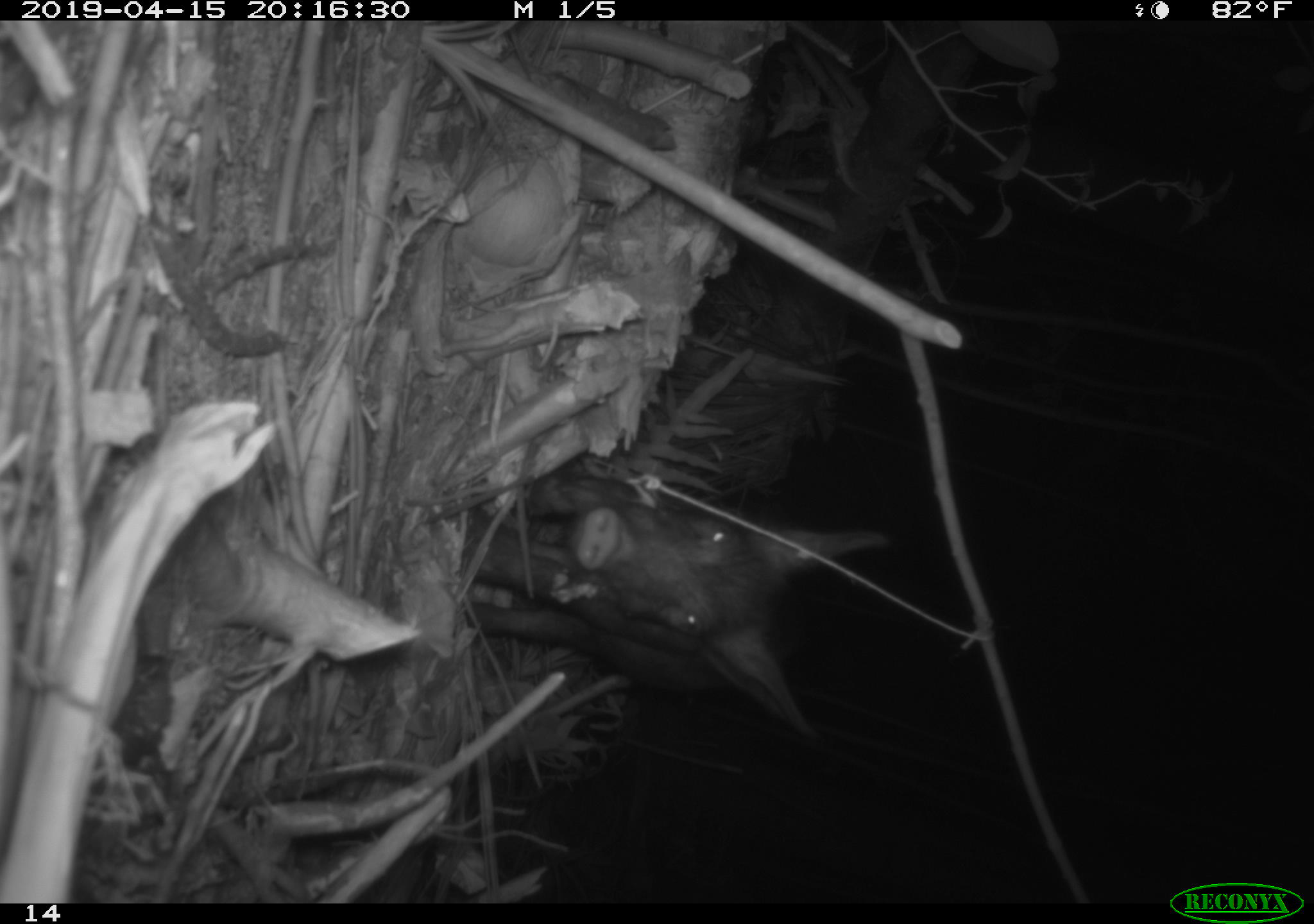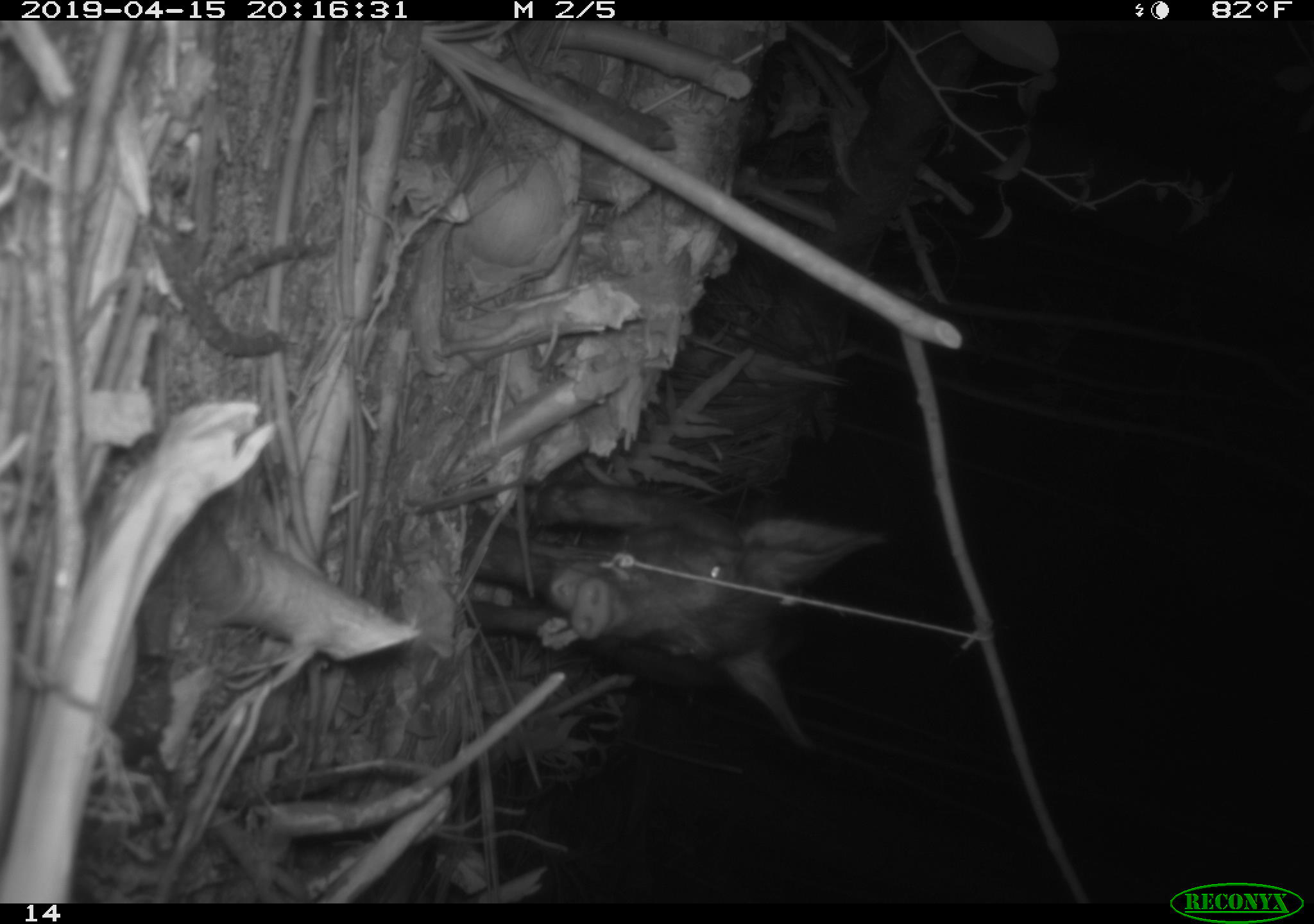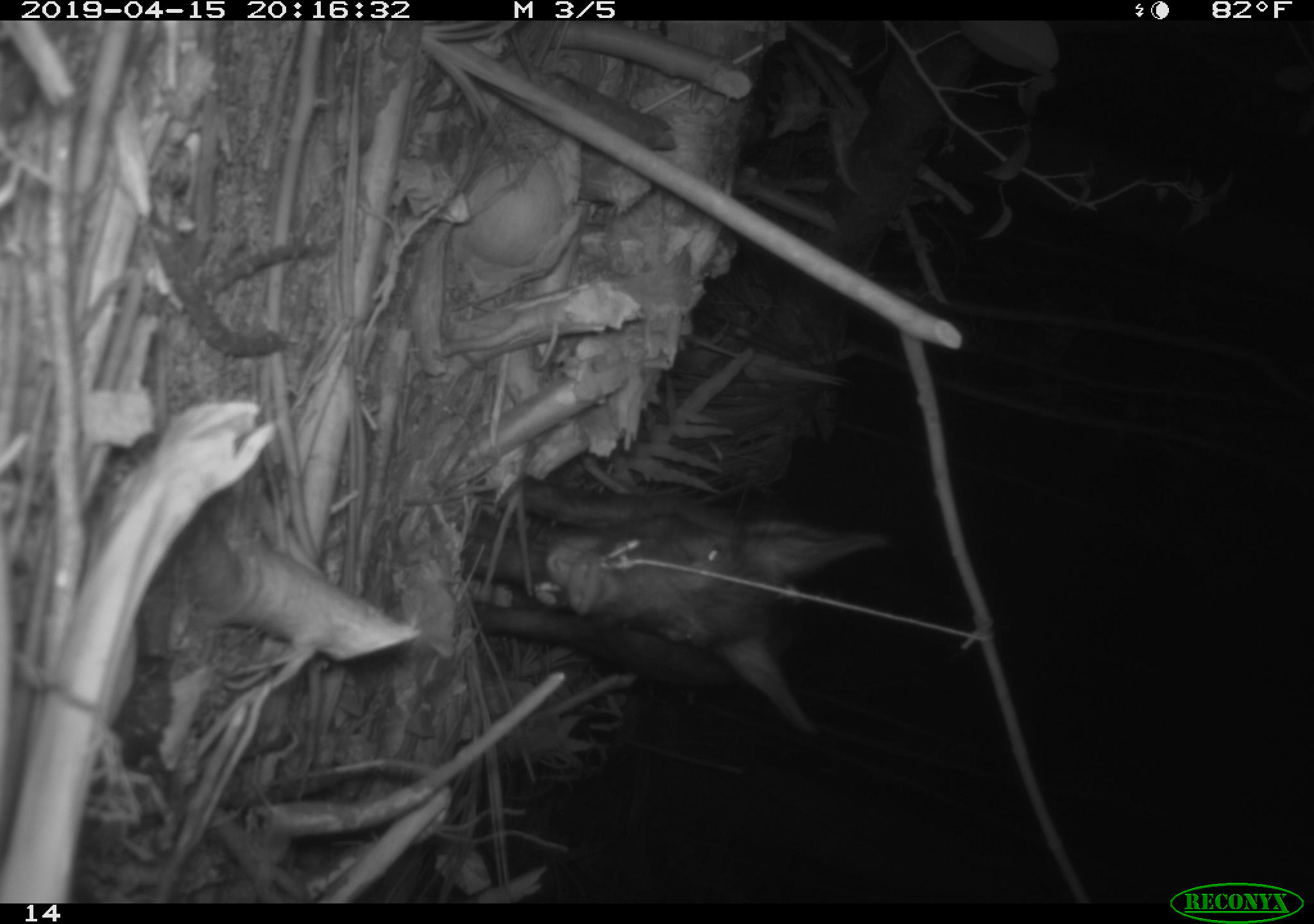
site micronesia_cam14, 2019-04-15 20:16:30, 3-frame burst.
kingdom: Animalia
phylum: Chordata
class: Mammalia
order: Artiodactyla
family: Suidae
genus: Sus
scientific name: Sus scrofa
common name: pig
Pig (Sus scrofa).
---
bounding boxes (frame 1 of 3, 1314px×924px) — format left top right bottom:
pig: 452 461 887 756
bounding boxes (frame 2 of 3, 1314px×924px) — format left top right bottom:
pig: 468 483 882 759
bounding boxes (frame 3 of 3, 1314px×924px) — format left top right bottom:
pig: 484 477 880 745